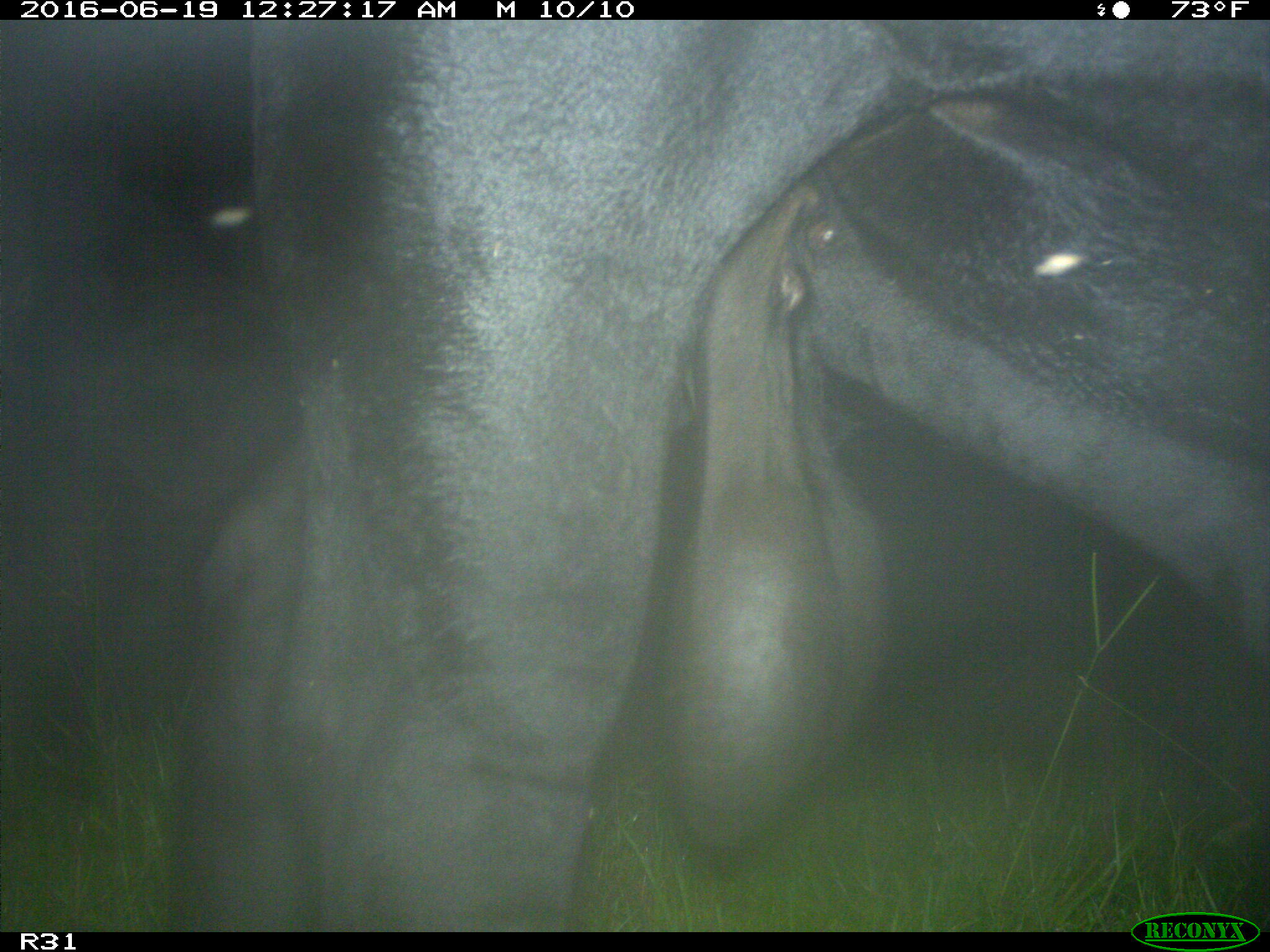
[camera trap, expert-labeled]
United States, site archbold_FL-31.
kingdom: Animalia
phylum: Chordata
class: Mammalia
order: Artiodactyla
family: Bovidae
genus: Bos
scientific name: Bos taurus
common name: domestic cow